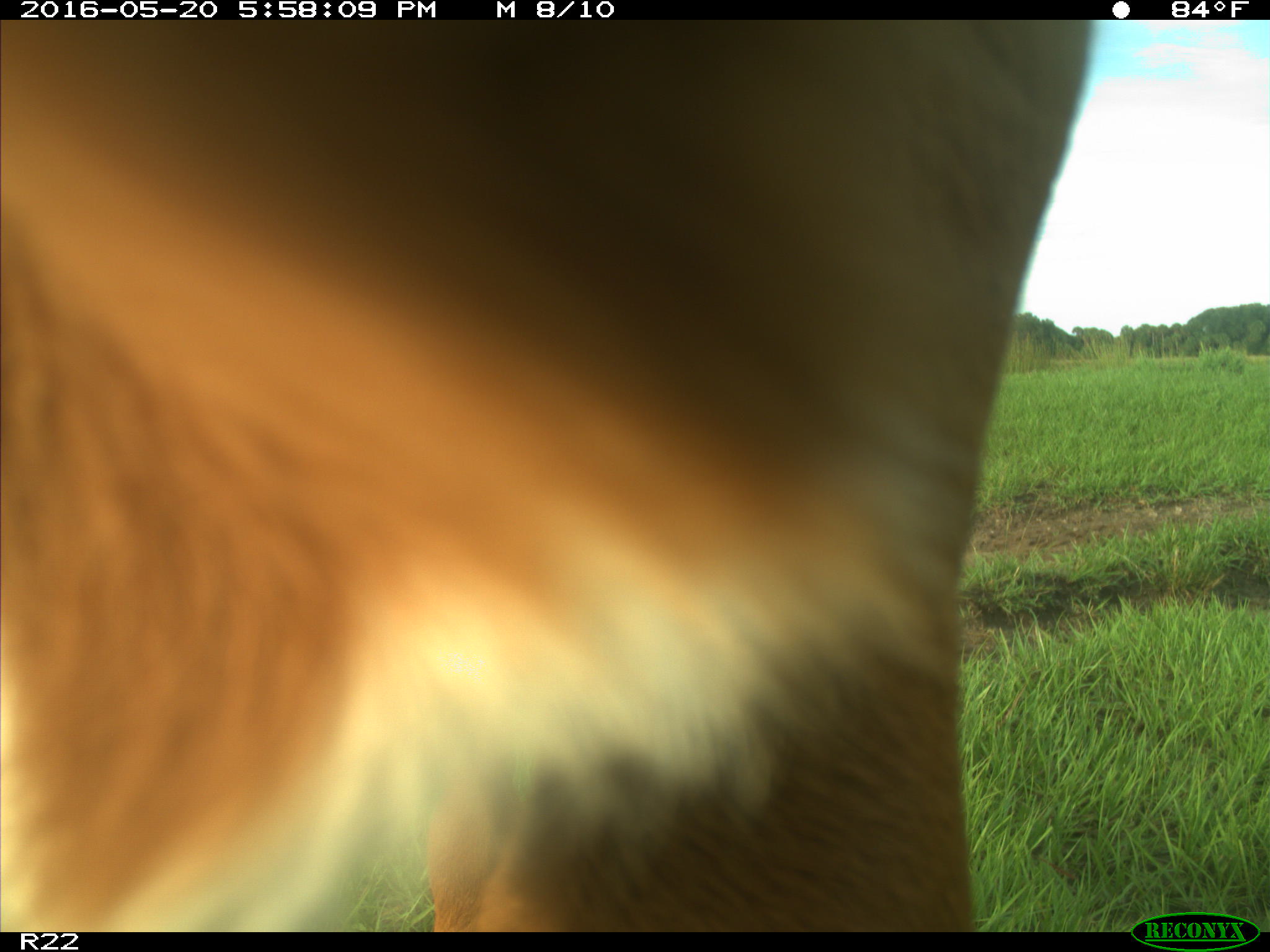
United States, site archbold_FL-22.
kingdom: Animalia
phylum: Chordata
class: Mammalia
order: Artiodactyla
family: Bovidae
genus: Bos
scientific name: Bos taurus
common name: domestic cow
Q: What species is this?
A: Bos taurus (domestic cow).